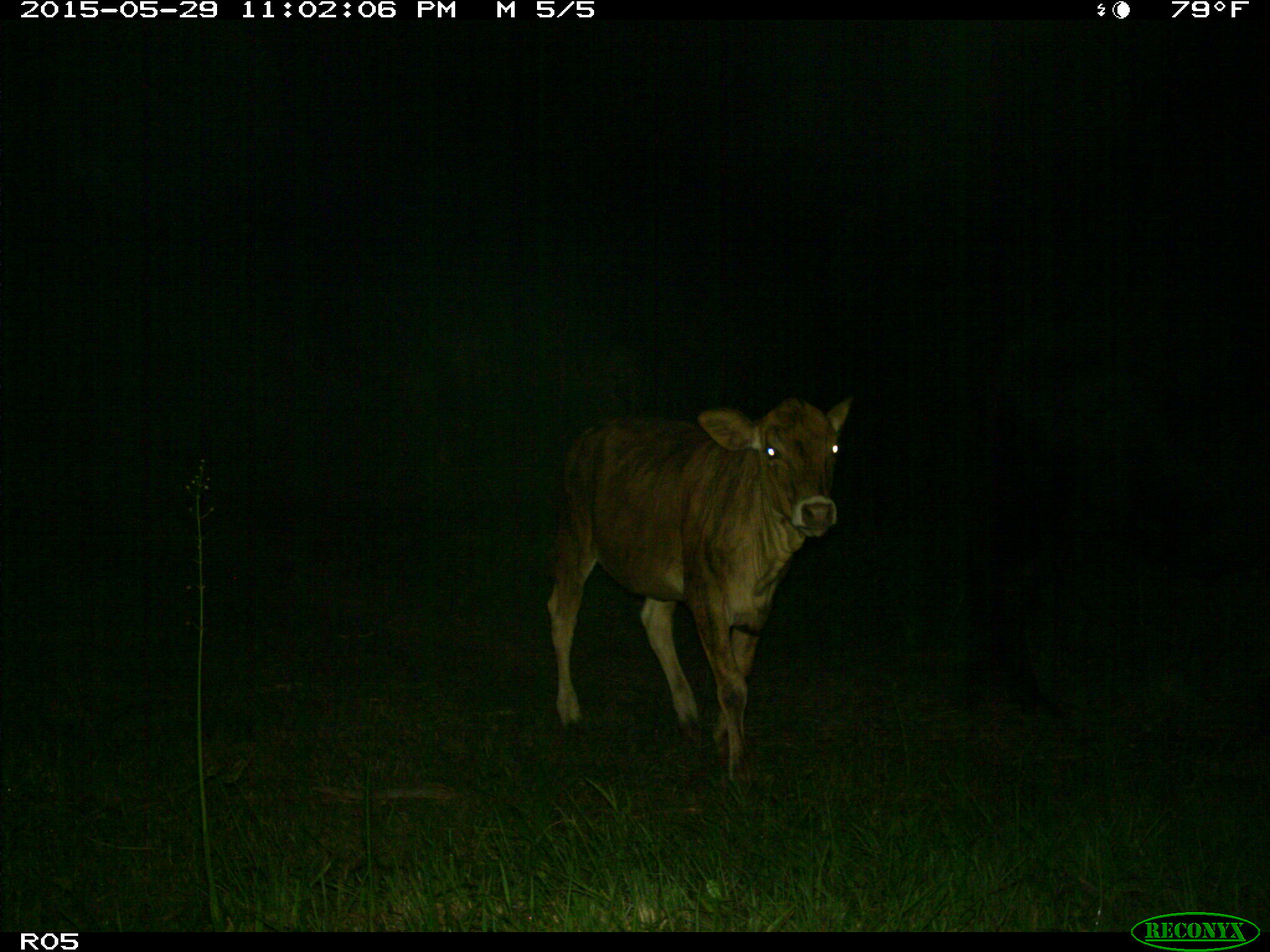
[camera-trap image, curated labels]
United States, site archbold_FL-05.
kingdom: Animalia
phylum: Chordata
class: Mammalia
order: Artiodactyla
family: Bovidae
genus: Bos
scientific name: Bos taurus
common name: domestic cow